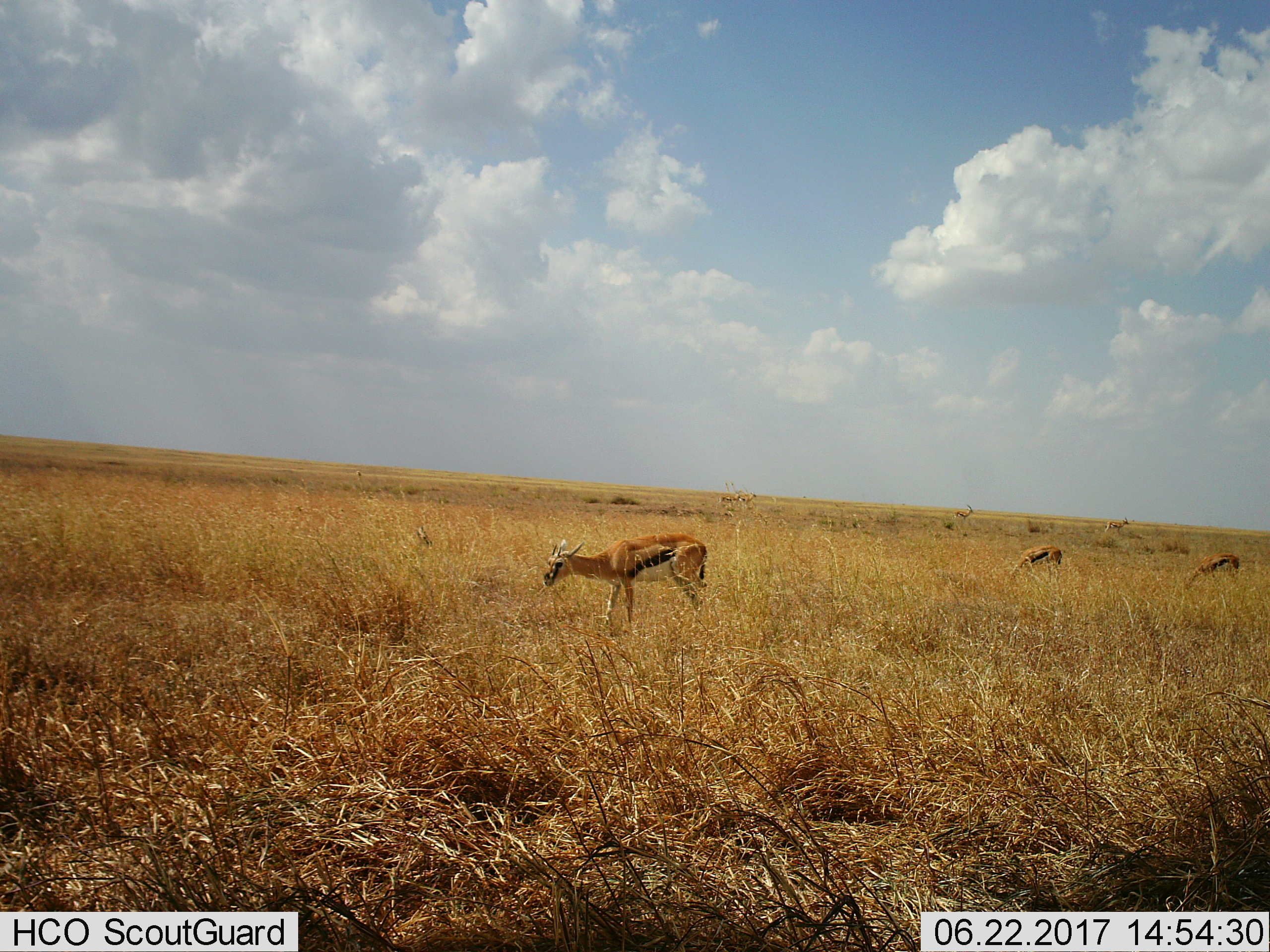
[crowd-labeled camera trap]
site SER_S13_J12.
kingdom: Animalia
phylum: Chordata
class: Mammalia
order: Artiodactyla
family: Bovidae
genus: Eudorcas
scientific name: Eudorcas thomsonii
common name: thomson's gazelle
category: gazellethomsons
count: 7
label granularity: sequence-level